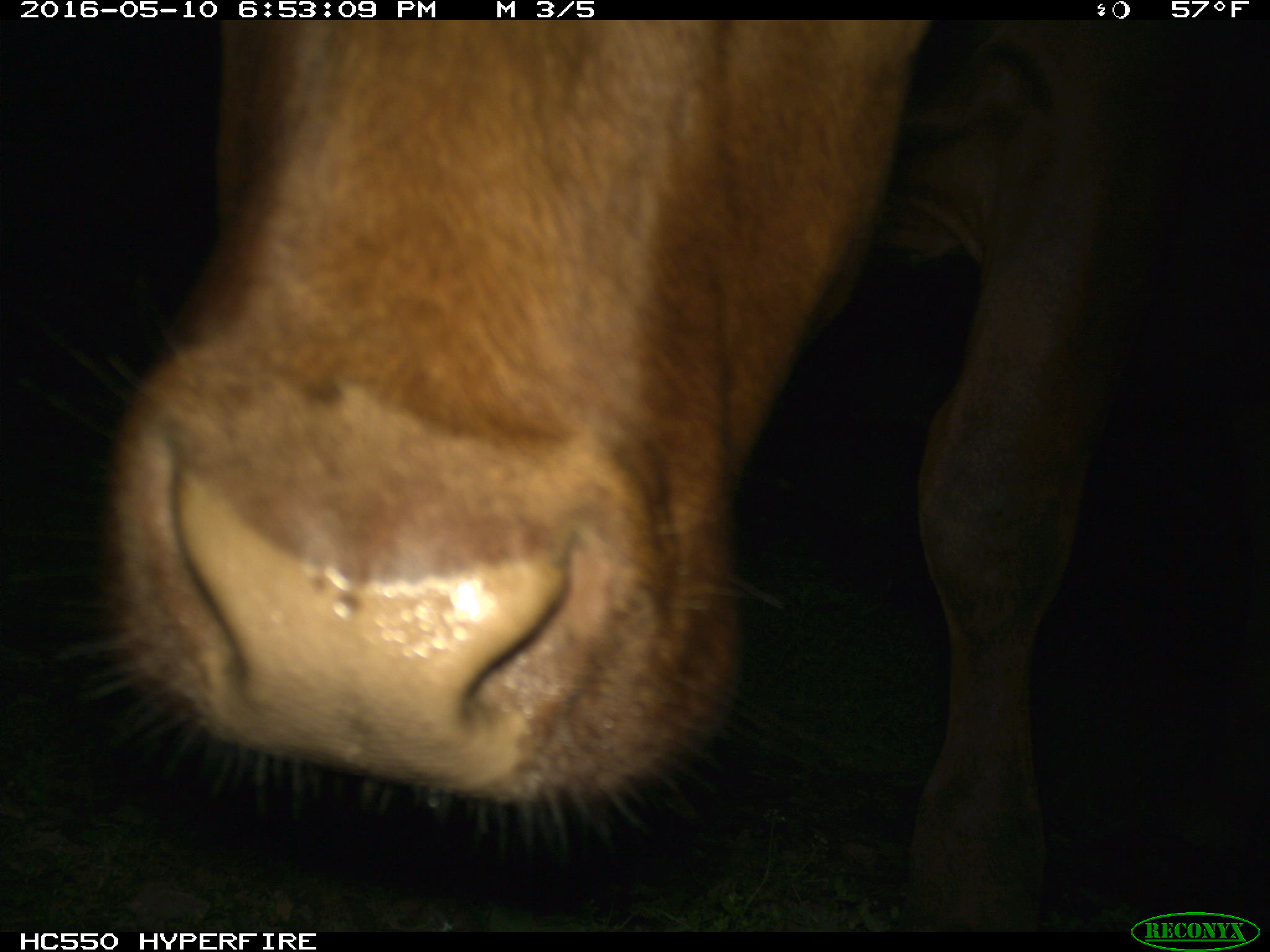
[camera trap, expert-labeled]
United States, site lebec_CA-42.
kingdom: Animalia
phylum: Chordata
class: Mammalia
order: Artiodactyla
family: Bovidae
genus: Bos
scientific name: Bos taurus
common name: domestic cow